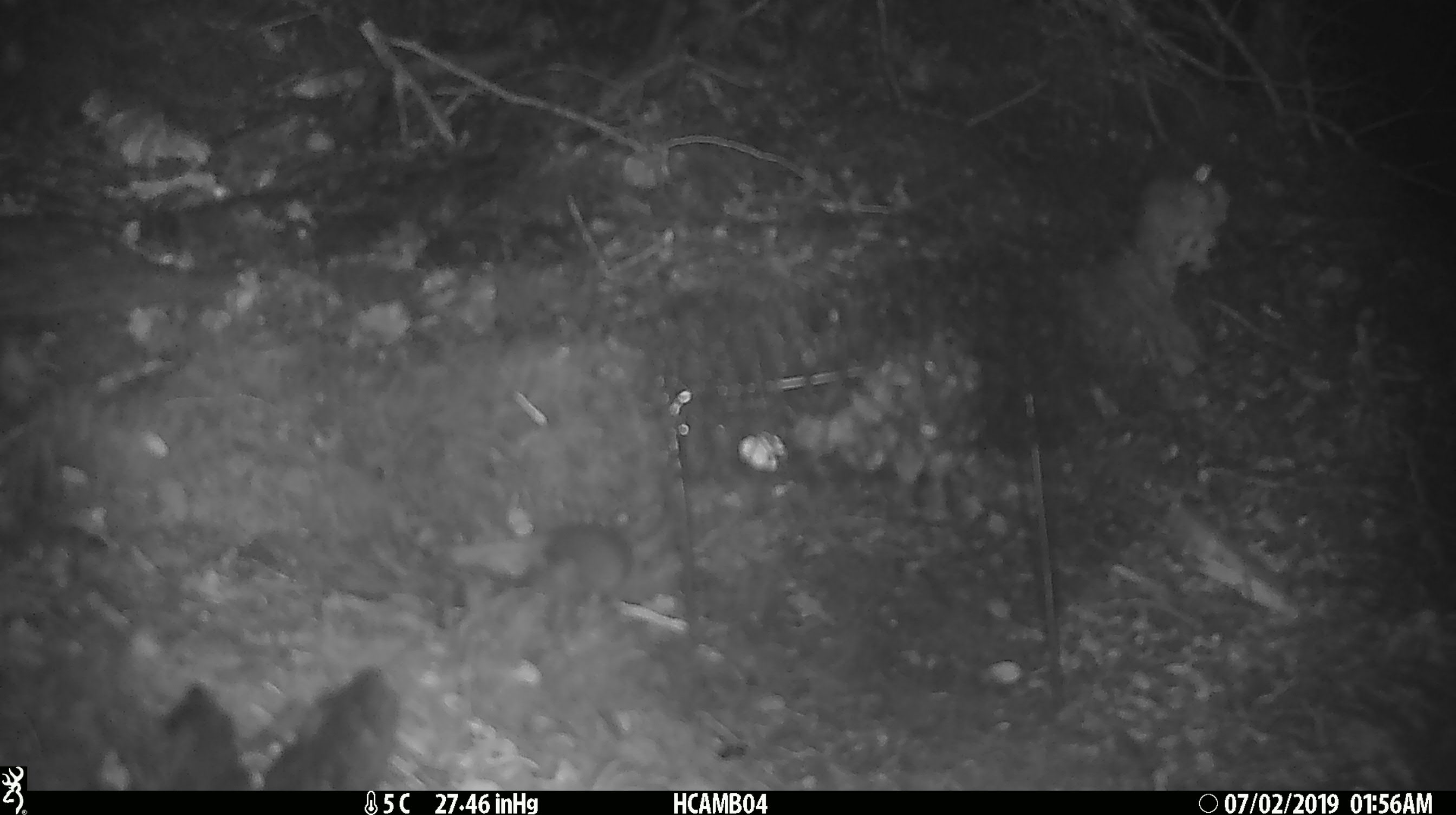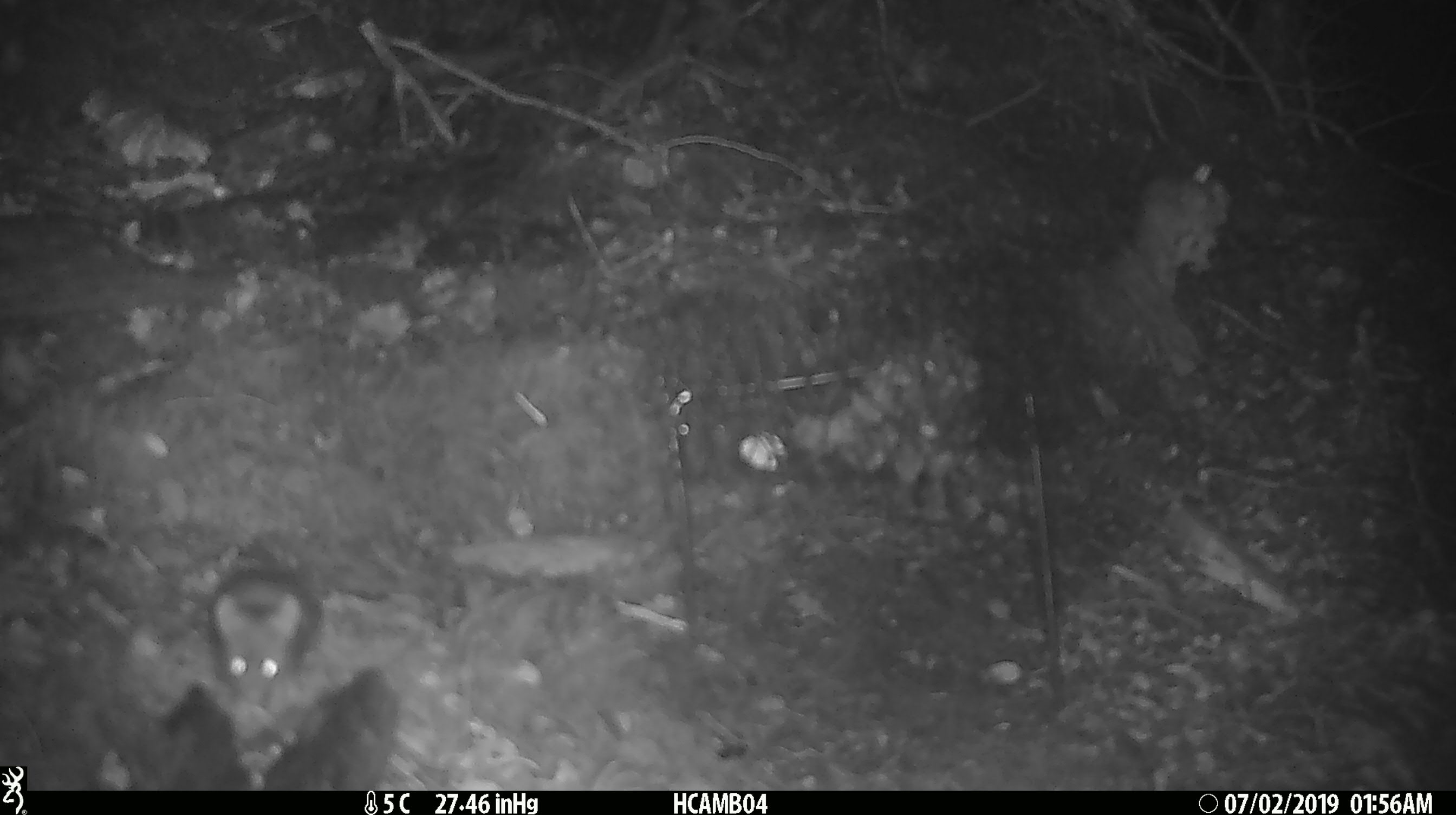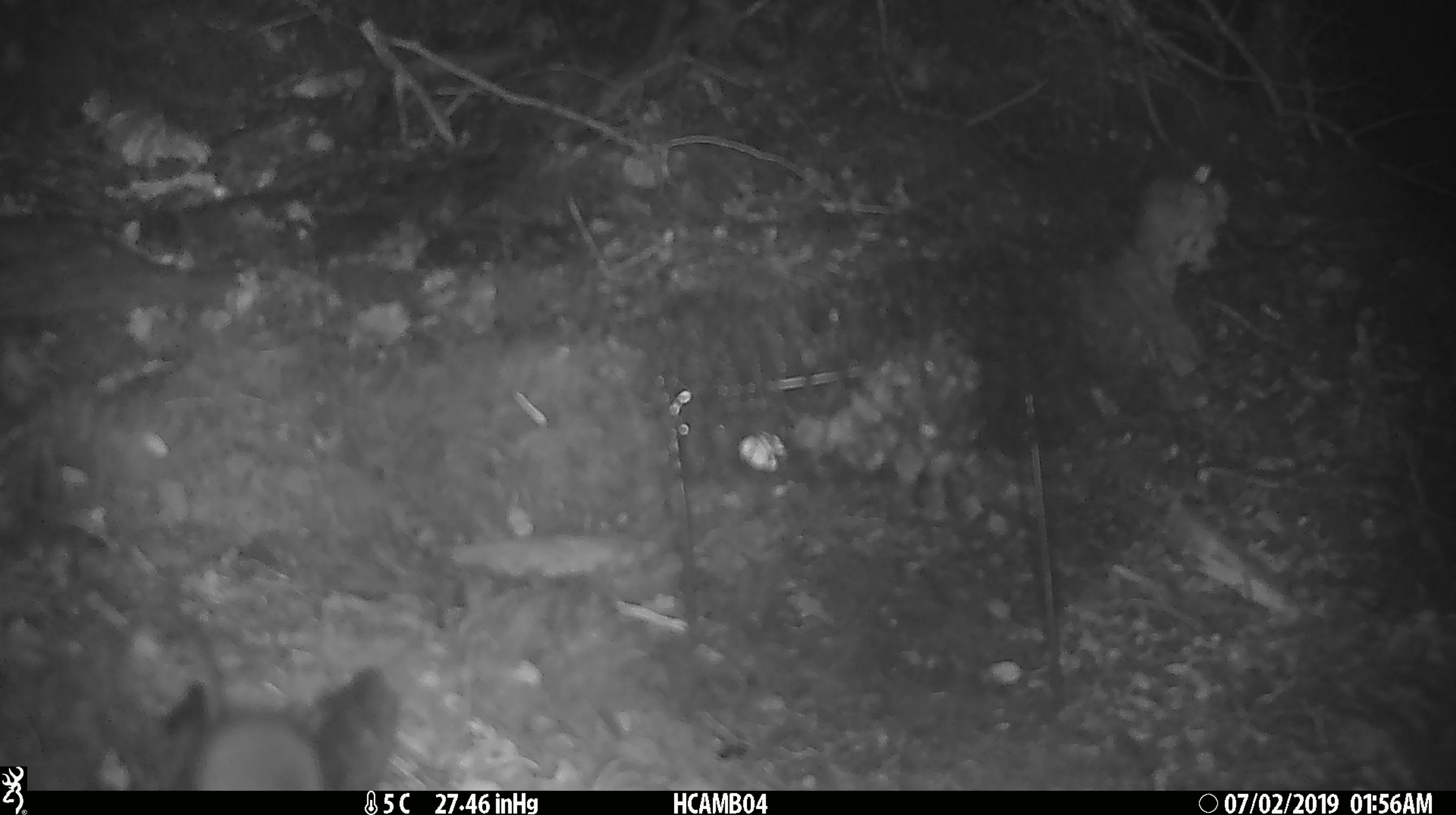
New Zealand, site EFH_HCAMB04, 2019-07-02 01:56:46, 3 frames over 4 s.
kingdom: Animalia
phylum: Chordata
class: Mammalia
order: Rodentia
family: Muridae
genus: Mus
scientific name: Mus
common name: mouse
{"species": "mouse (Mus)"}